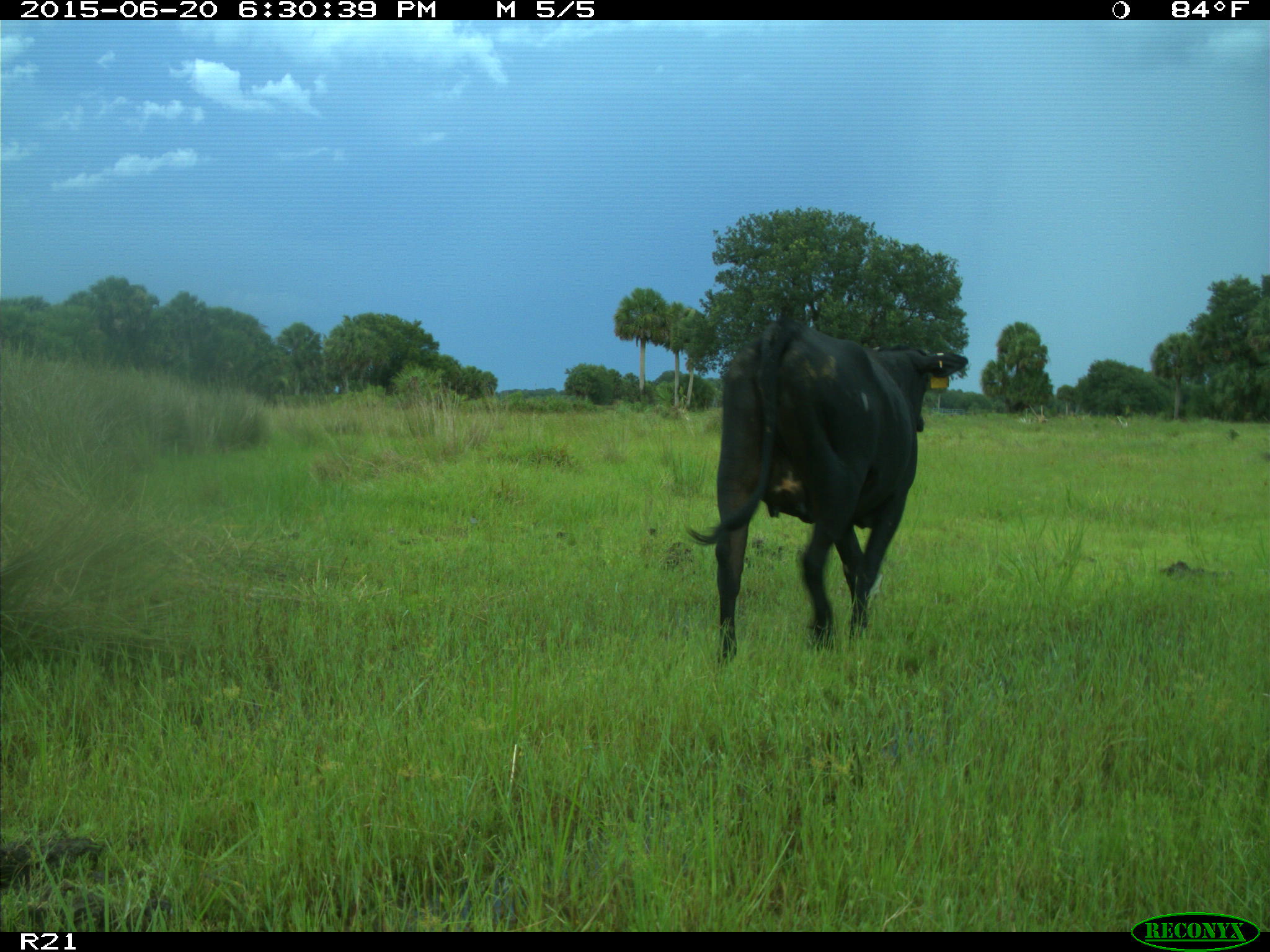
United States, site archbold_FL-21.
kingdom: Animalia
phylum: Chordata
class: Mammalia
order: Artiodactyla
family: Bovidae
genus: Bos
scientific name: Bos taurus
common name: domestic cow